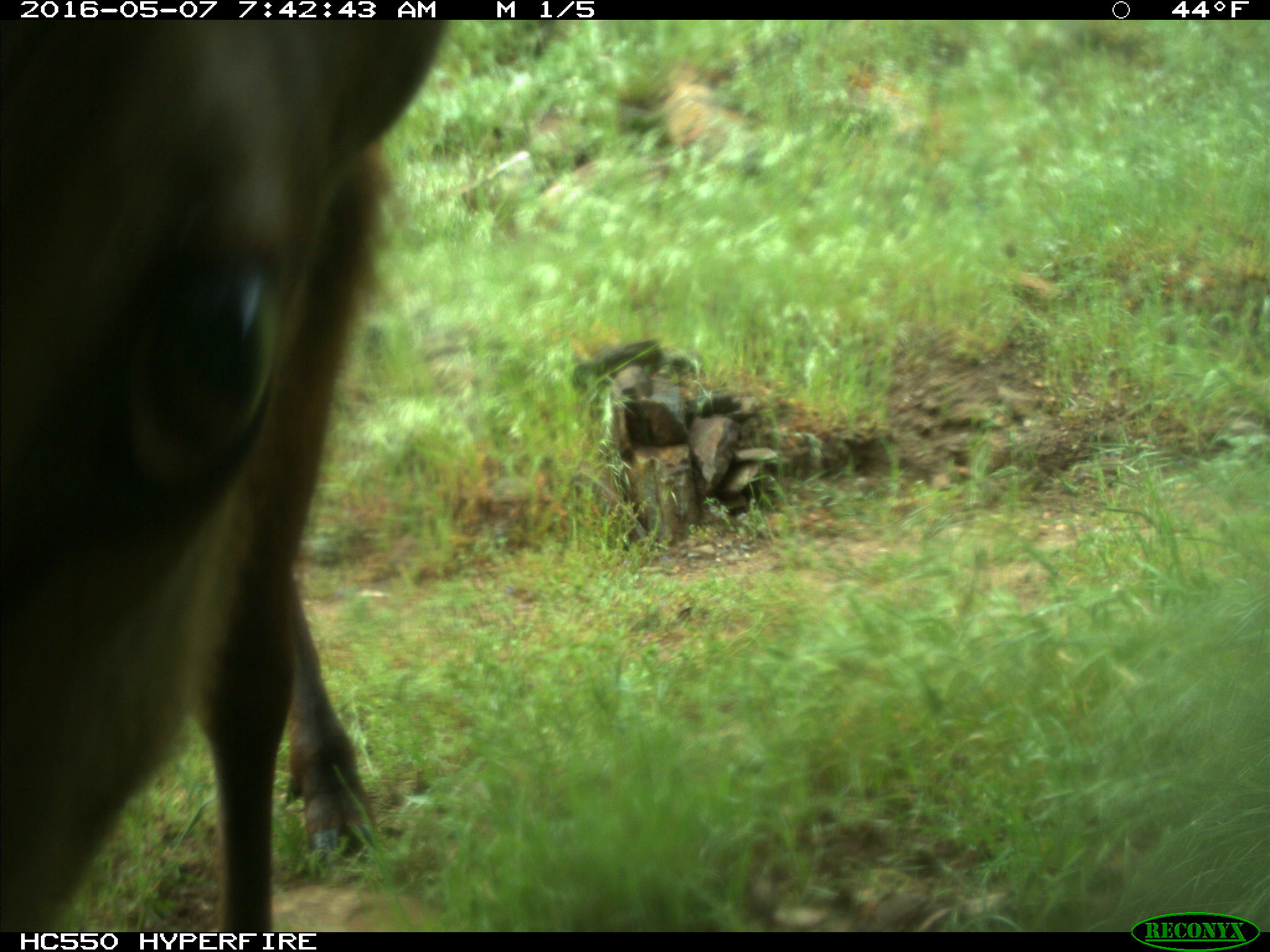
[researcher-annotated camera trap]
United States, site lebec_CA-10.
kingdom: Animalia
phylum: Chordata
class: Mammalia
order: Artiodactyla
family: Cervidae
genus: Cervus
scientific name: Cervus canadensis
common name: elk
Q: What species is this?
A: Cervus canadensis (elk).